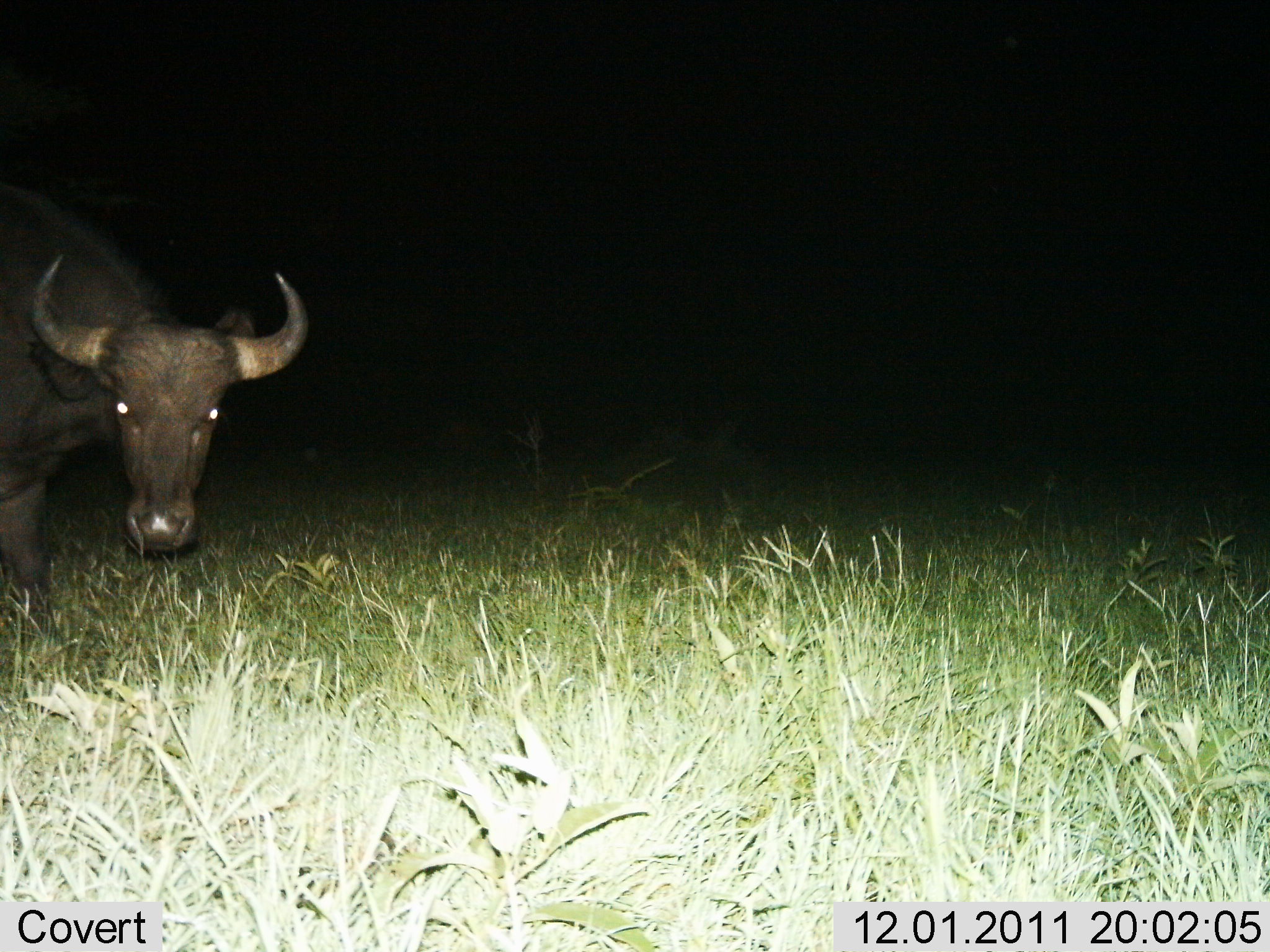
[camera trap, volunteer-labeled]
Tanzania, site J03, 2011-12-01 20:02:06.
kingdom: Animalia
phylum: Chordata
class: Mammalia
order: Artiodactyla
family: Bovidae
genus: Syncerus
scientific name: Syncerus caffer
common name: cape buffalo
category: buffalo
Buffalo (cape buffalo) (Syncerus caffer), count 1. Behavior (volunteer vote fractions): standing 80%, resting 10%, moving 10%, interacting 0%. Young present (vote fraction): 0%. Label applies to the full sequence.